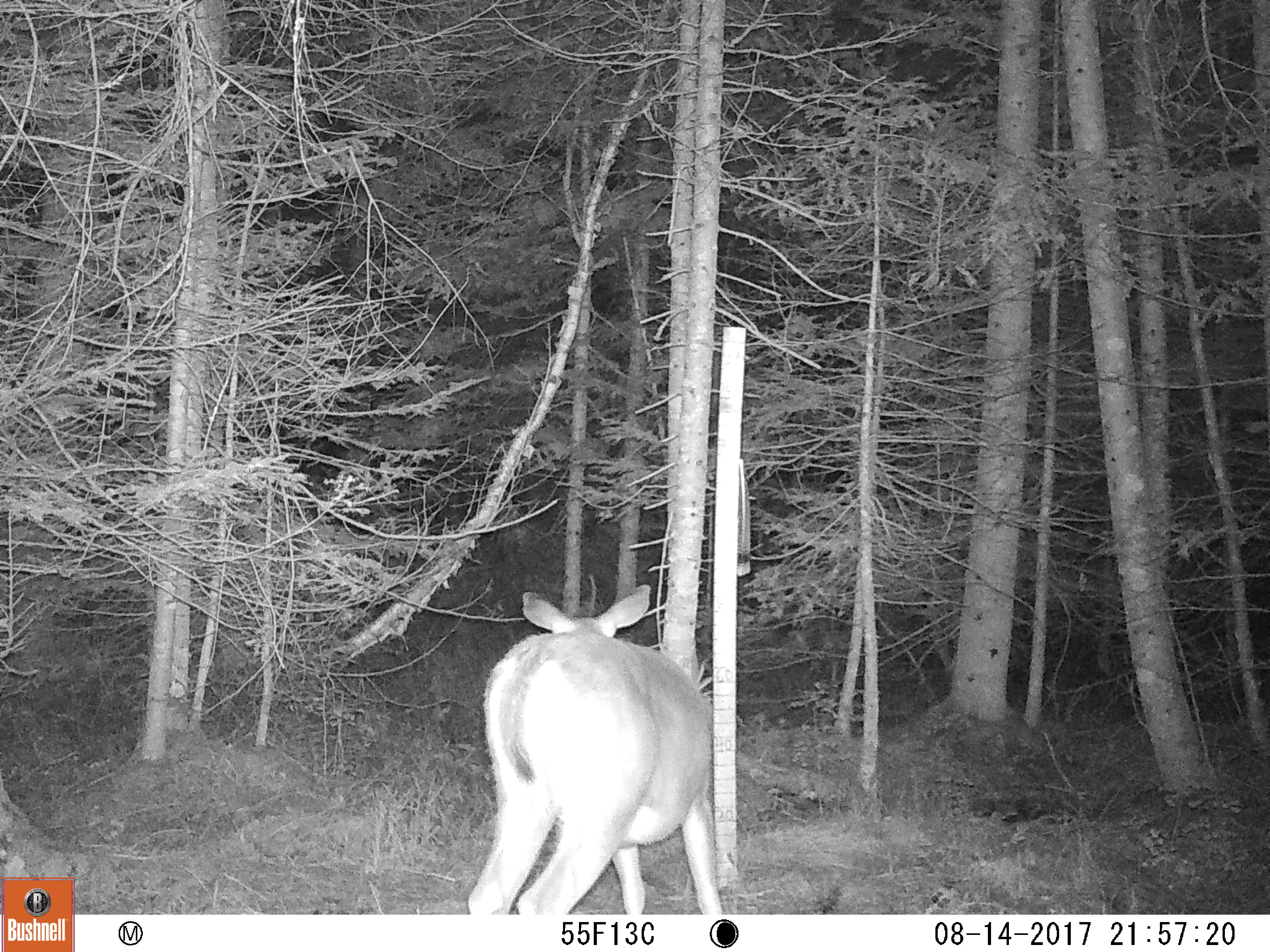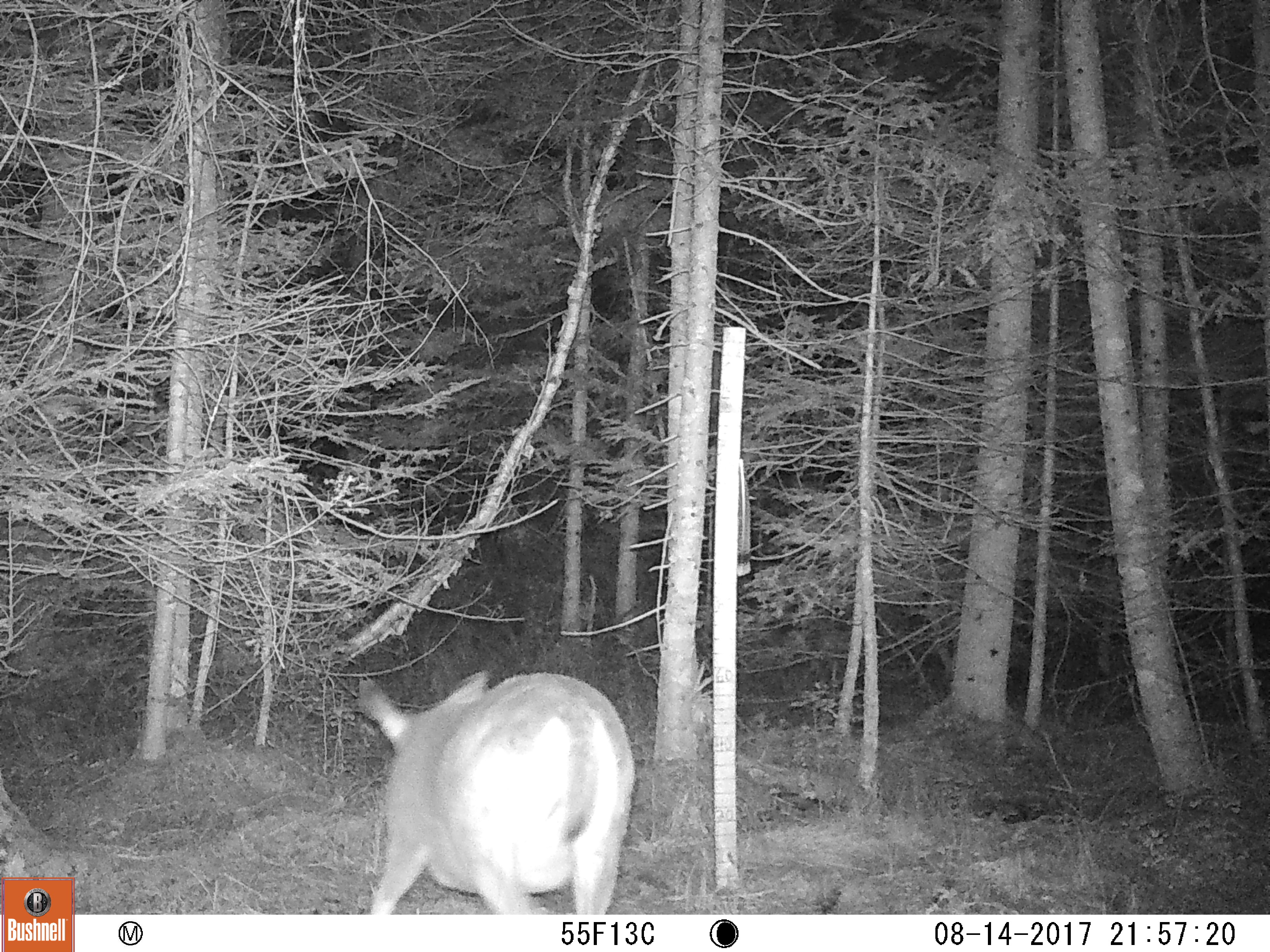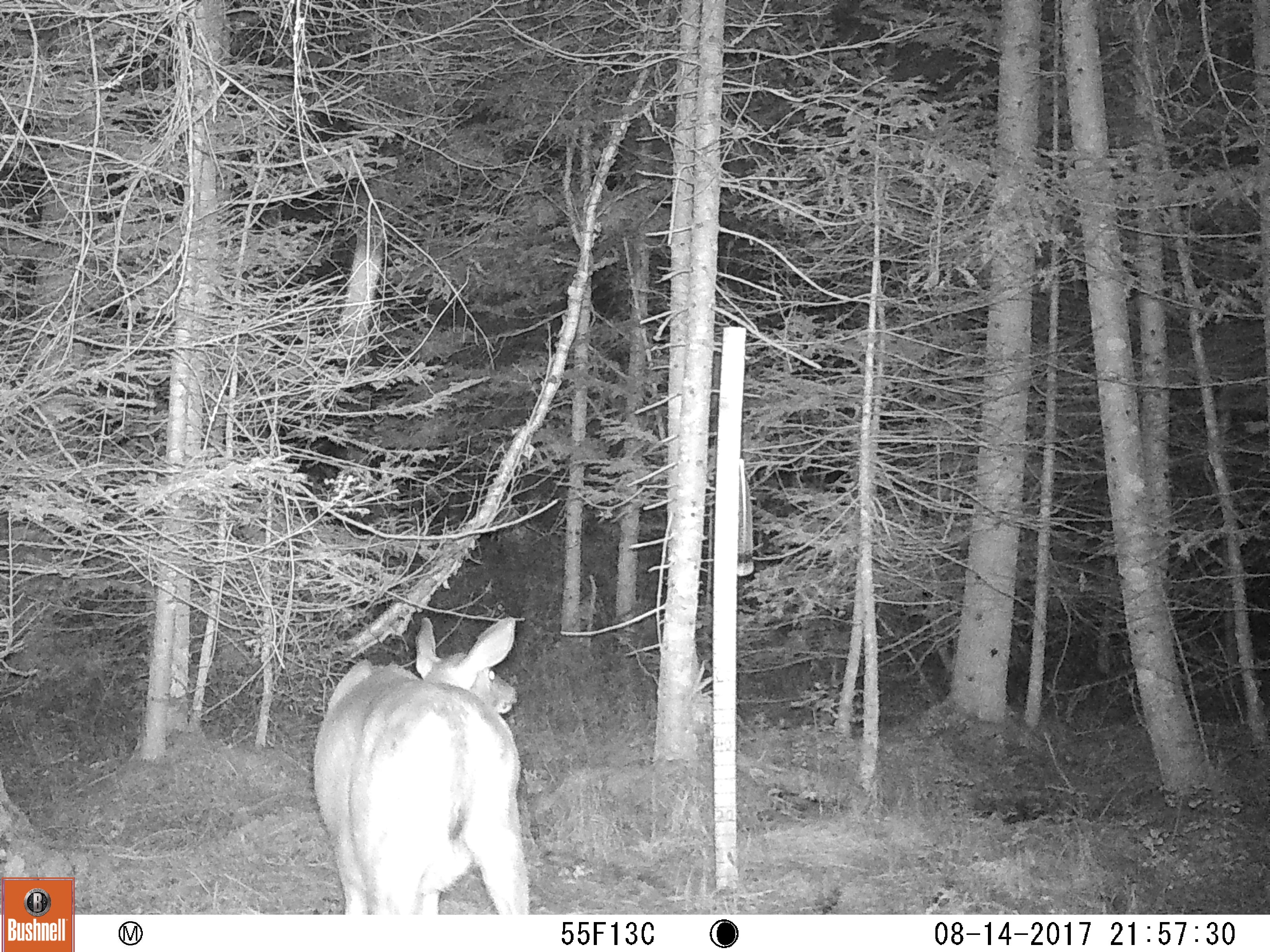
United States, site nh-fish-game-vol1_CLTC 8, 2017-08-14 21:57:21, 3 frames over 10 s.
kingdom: Animalia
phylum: Chordata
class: Mammalia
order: Artiodactyla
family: Cervidae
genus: Odocoileus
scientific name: Odocoileus virginianus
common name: white-tailed deer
White-tailed deer (Odocoileus virginianus).